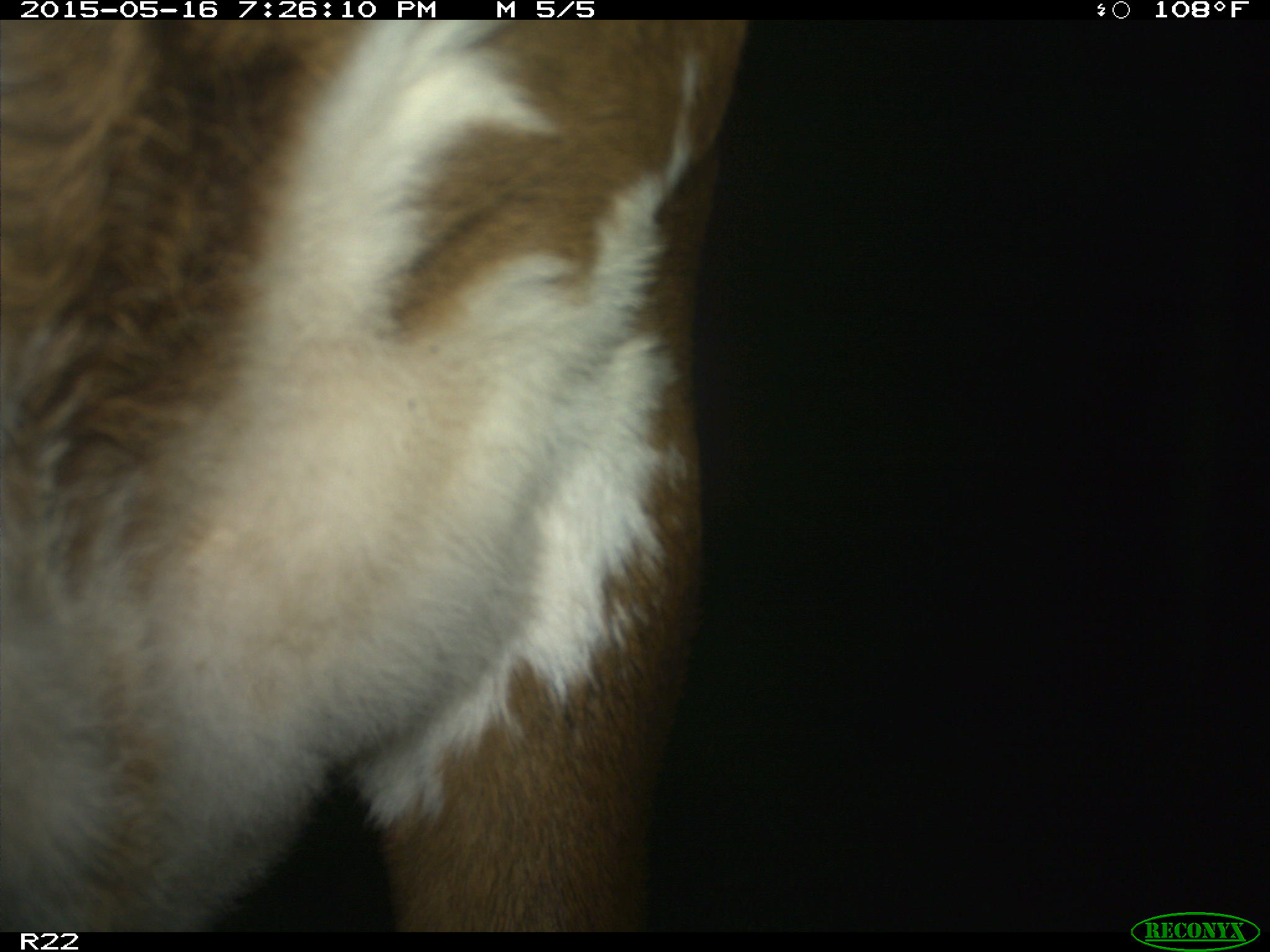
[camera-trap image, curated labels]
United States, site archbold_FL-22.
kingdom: Animalia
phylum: Chordata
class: Mammalia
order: Artiodactyla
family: Bovidae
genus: Bos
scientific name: Bos taurus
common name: domestic cow